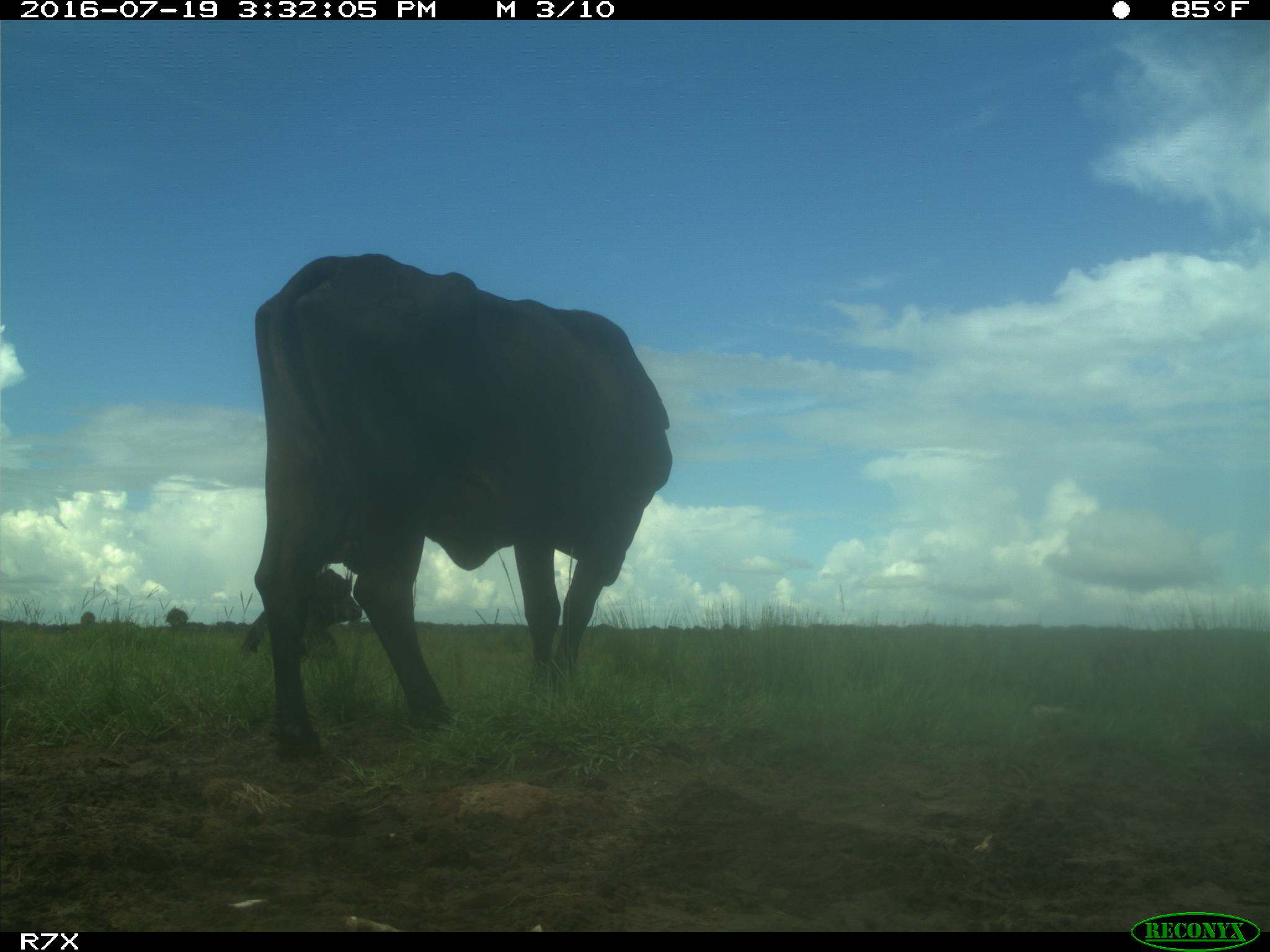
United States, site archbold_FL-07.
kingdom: Animalia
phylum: Chordata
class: Mammalia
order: Artiodactyla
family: Bovidae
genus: Bos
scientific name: Bos taurus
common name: domestic cow